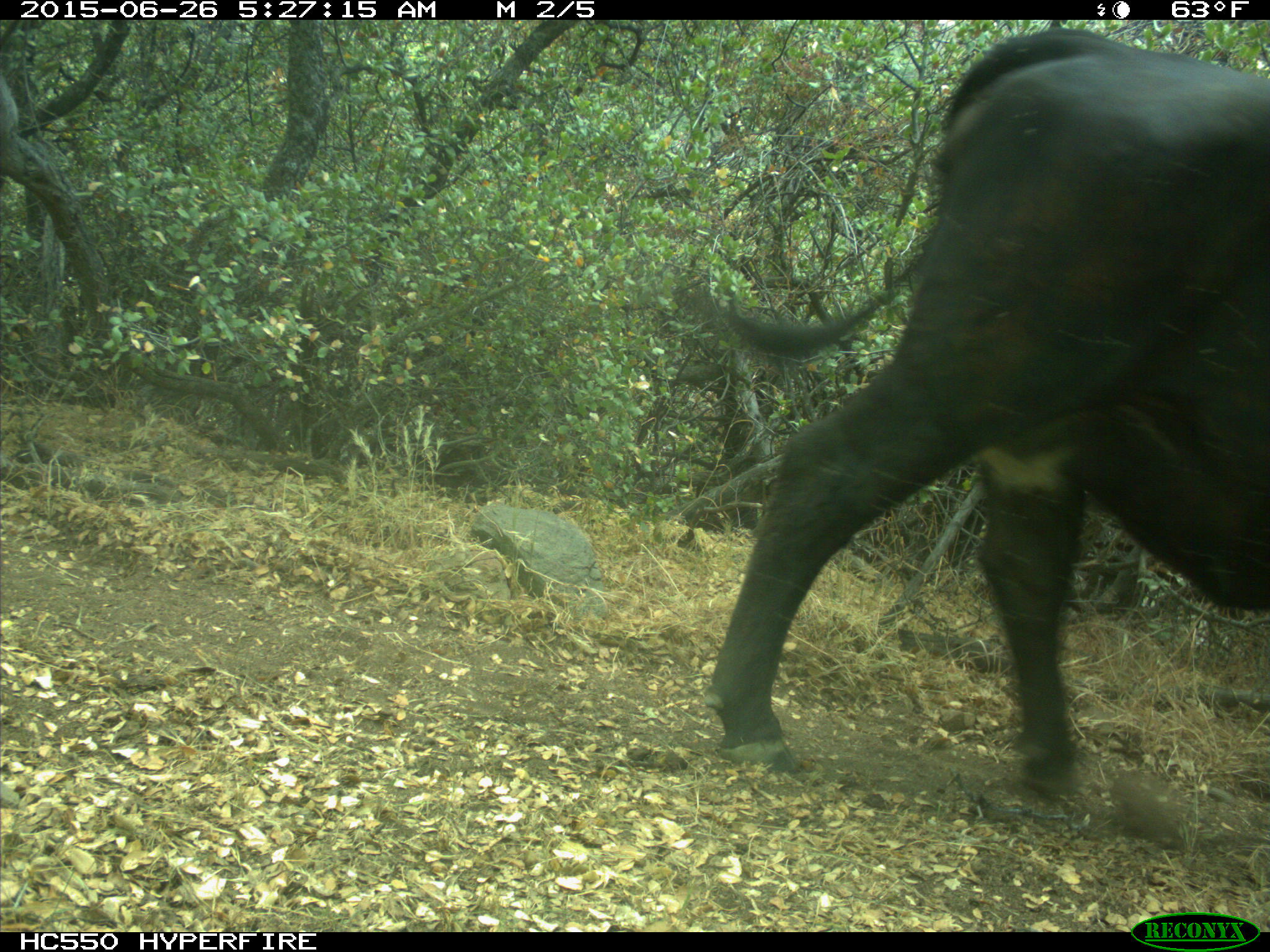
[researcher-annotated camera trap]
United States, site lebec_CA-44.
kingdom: Animalia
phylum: Chordata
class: Mammalia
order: Artiodactyla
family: Bovidae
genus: Bos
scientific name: Bos taurus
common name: domestic cow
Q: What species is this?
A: Bos taurus (domestic cow).